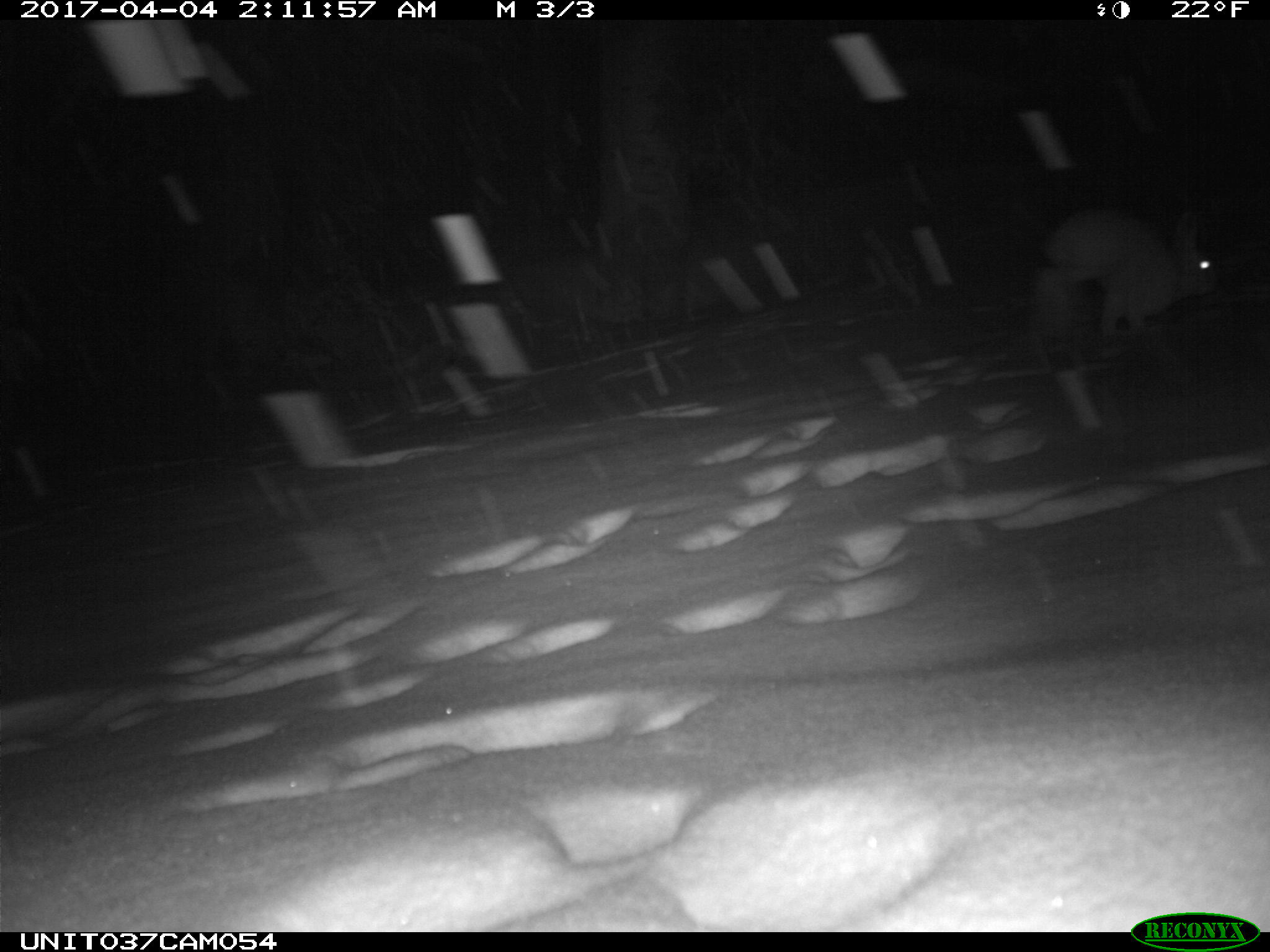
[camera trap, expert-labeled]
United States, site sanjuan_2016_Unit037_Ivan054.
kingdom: Animalia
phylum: Chordata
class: Mammalia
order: Lagomorpha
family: Leporidae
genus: Lepus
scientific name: Lepus americanus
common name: snowshoe hare